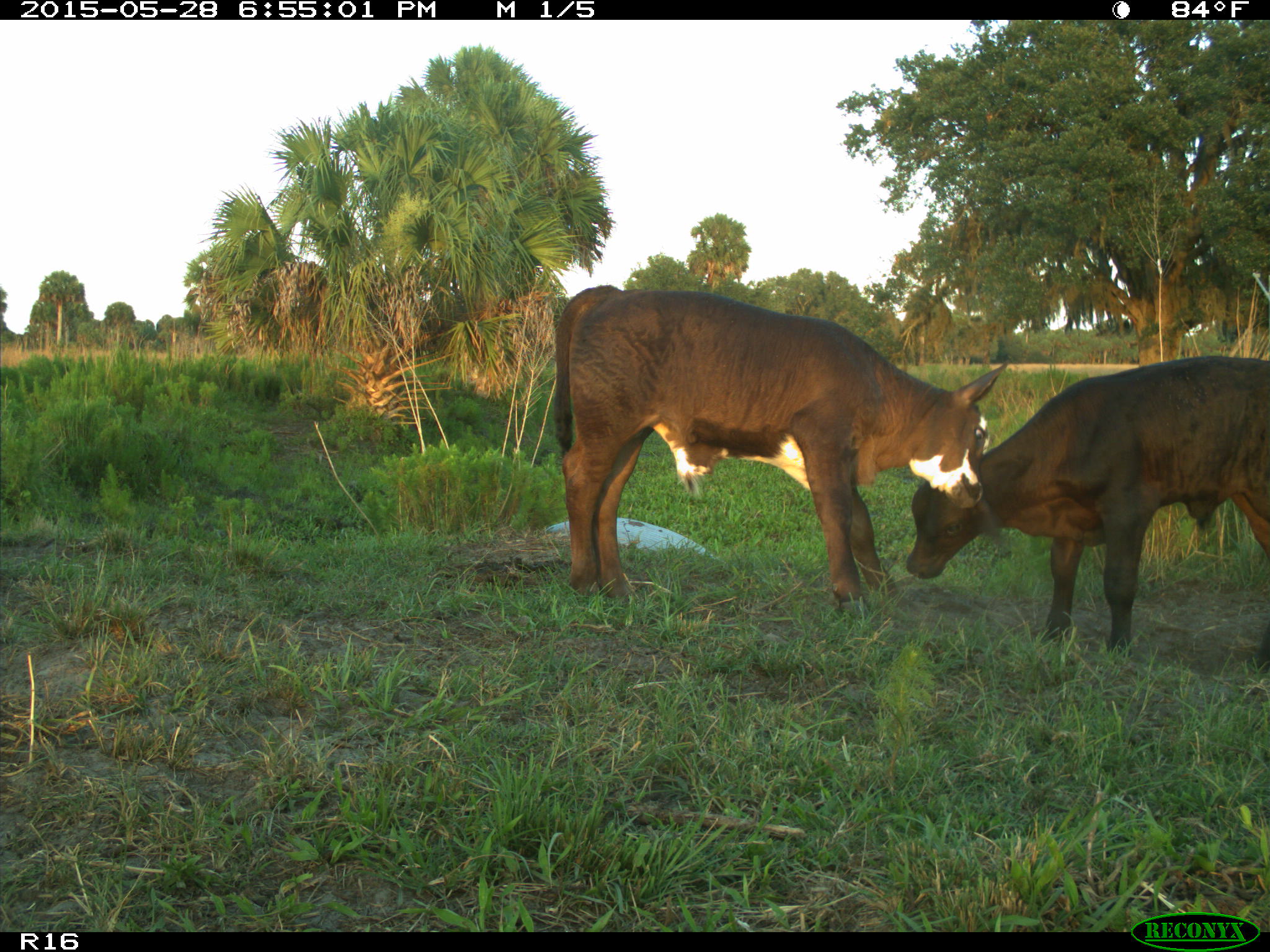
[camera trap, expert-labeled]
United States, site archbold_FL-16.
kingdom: Animalia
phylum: Chordata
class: Mammalia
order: Artiodactyla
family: Bovidae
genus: Bos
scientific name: Bos taurus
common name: domestic cow